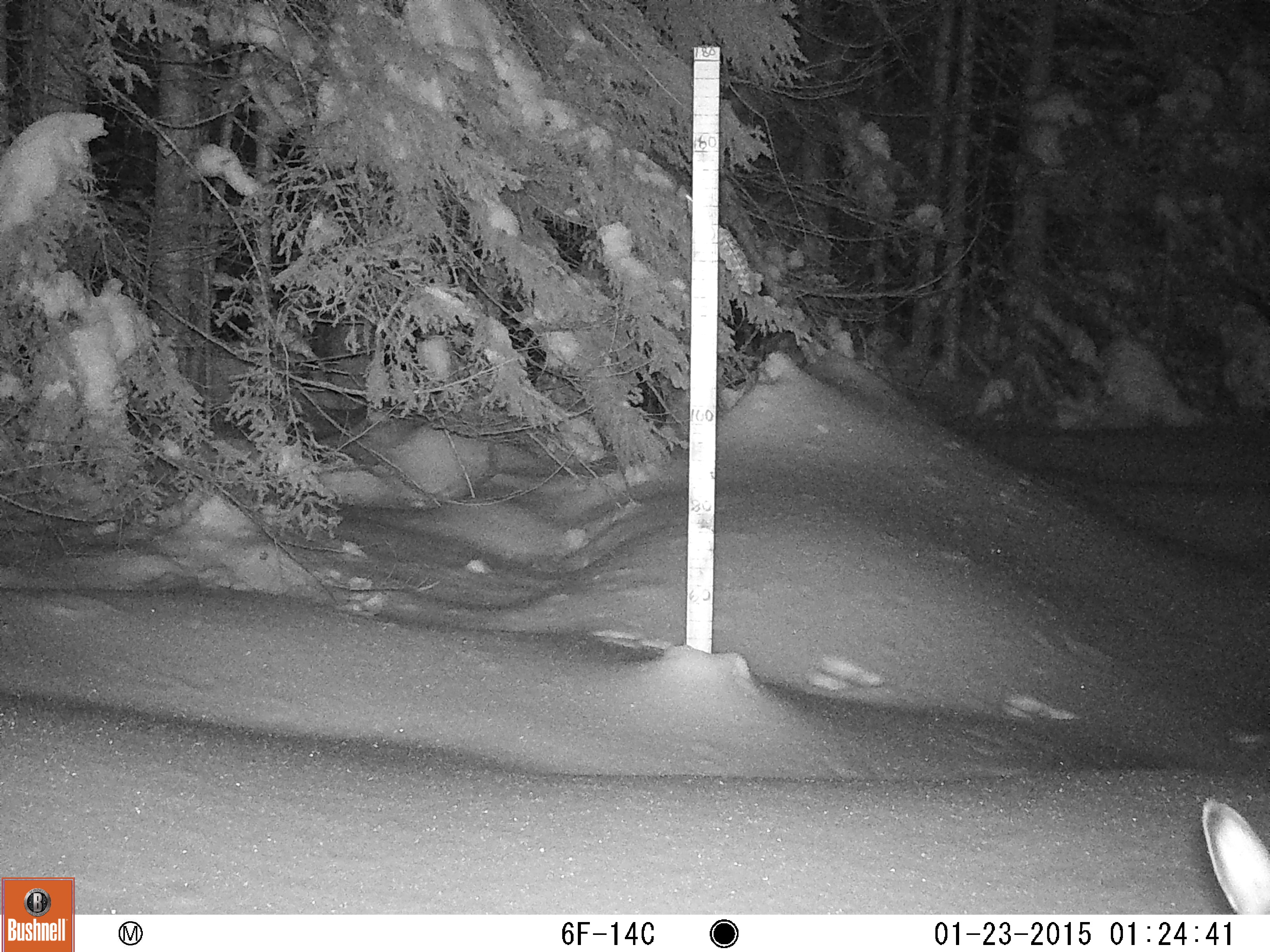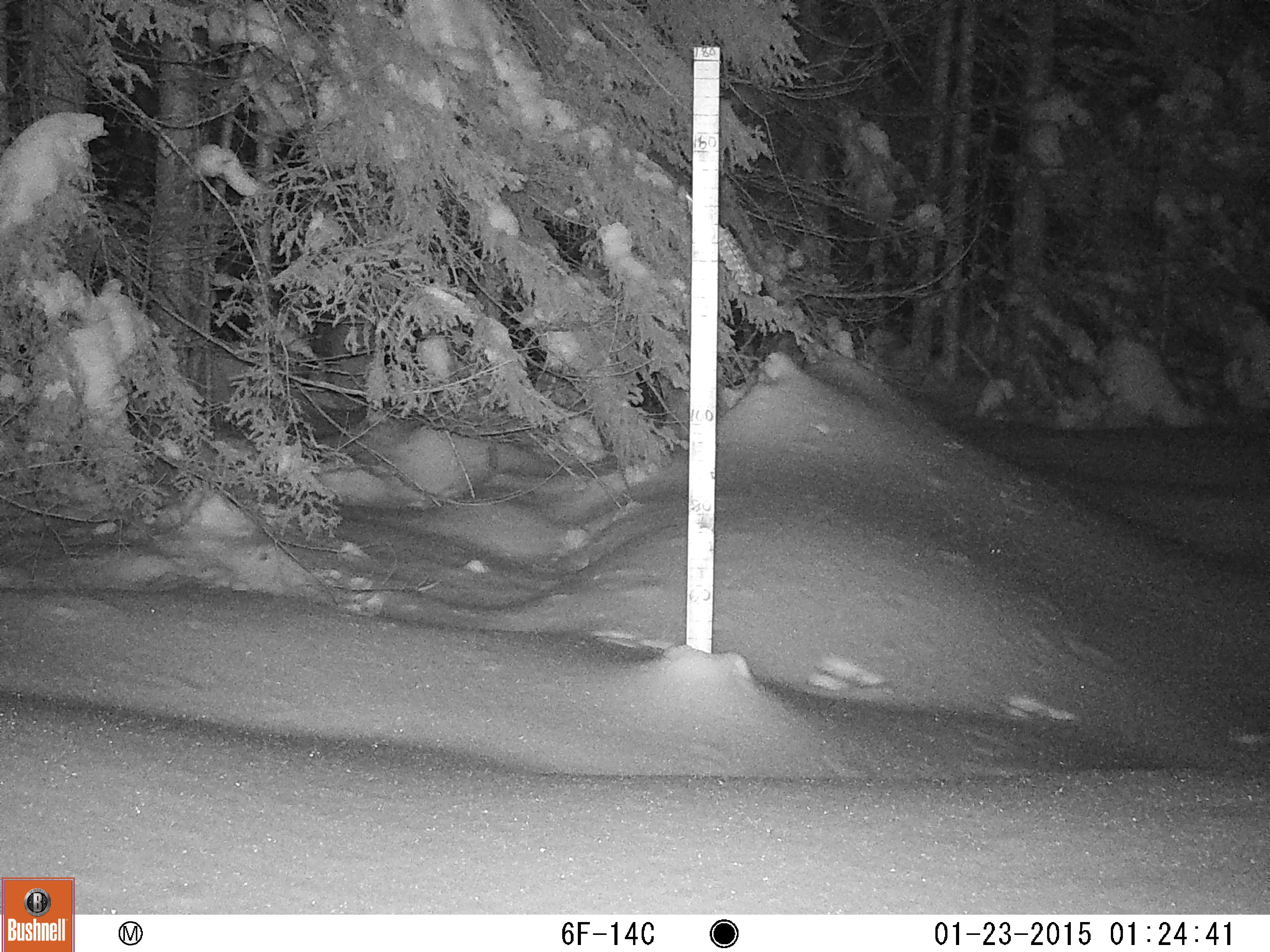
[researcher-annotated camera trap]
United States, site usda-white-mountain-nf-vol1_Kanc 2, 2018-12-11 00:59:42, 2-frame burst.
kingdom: Animalia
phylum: Chordata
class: Mammalia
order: Lagomorpha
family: Leporidae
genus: Lepus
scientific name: Lepus americanus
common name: snowshoe hare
Snowshoe hare (Lepus americanus).